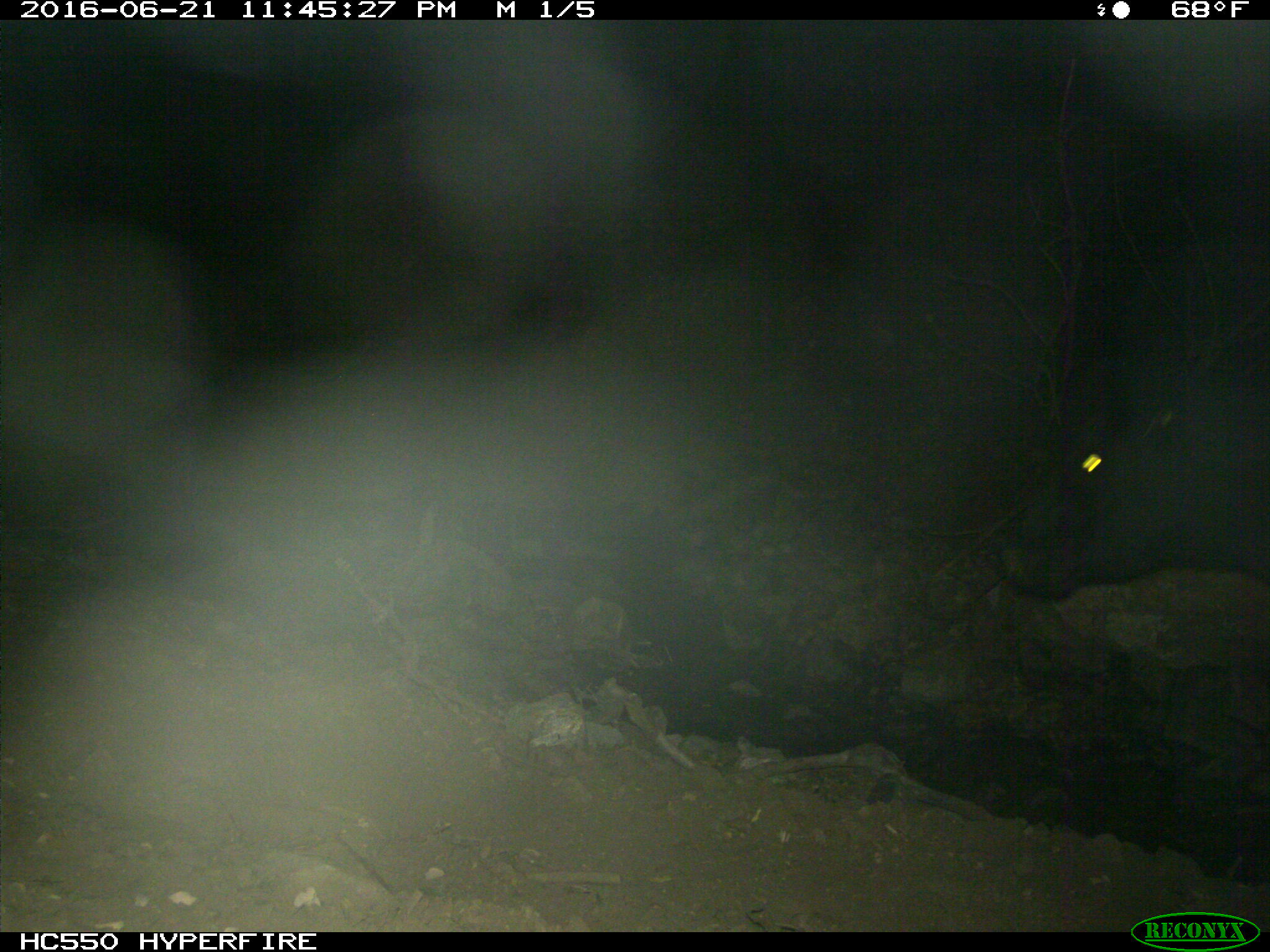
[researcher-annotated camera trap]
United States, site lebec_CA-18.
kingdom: Animalia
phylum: Chordata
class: Mammalia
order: Artiodactyla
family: Bovidae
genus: Bos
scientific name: Bos taurus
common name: domestic cow